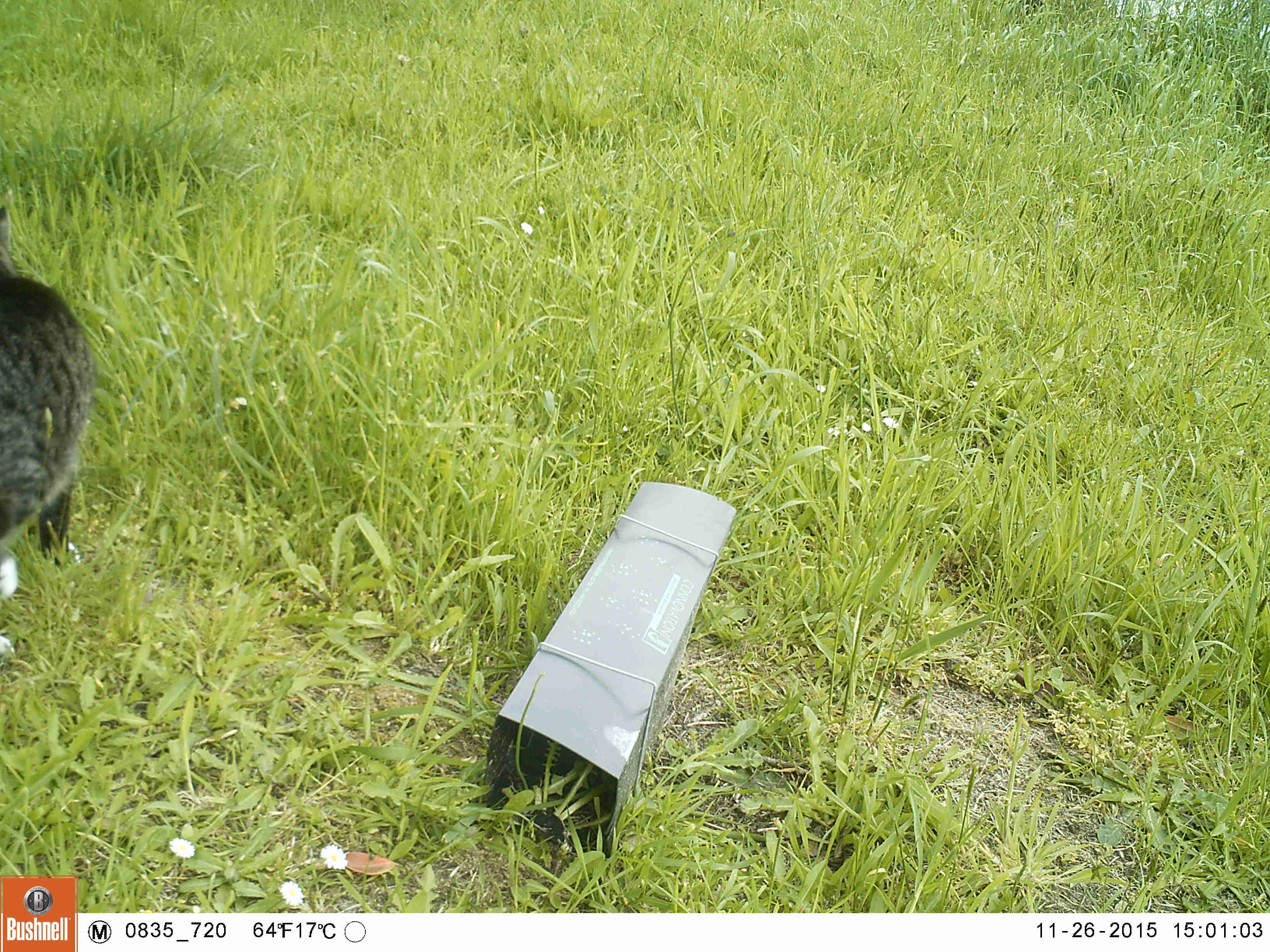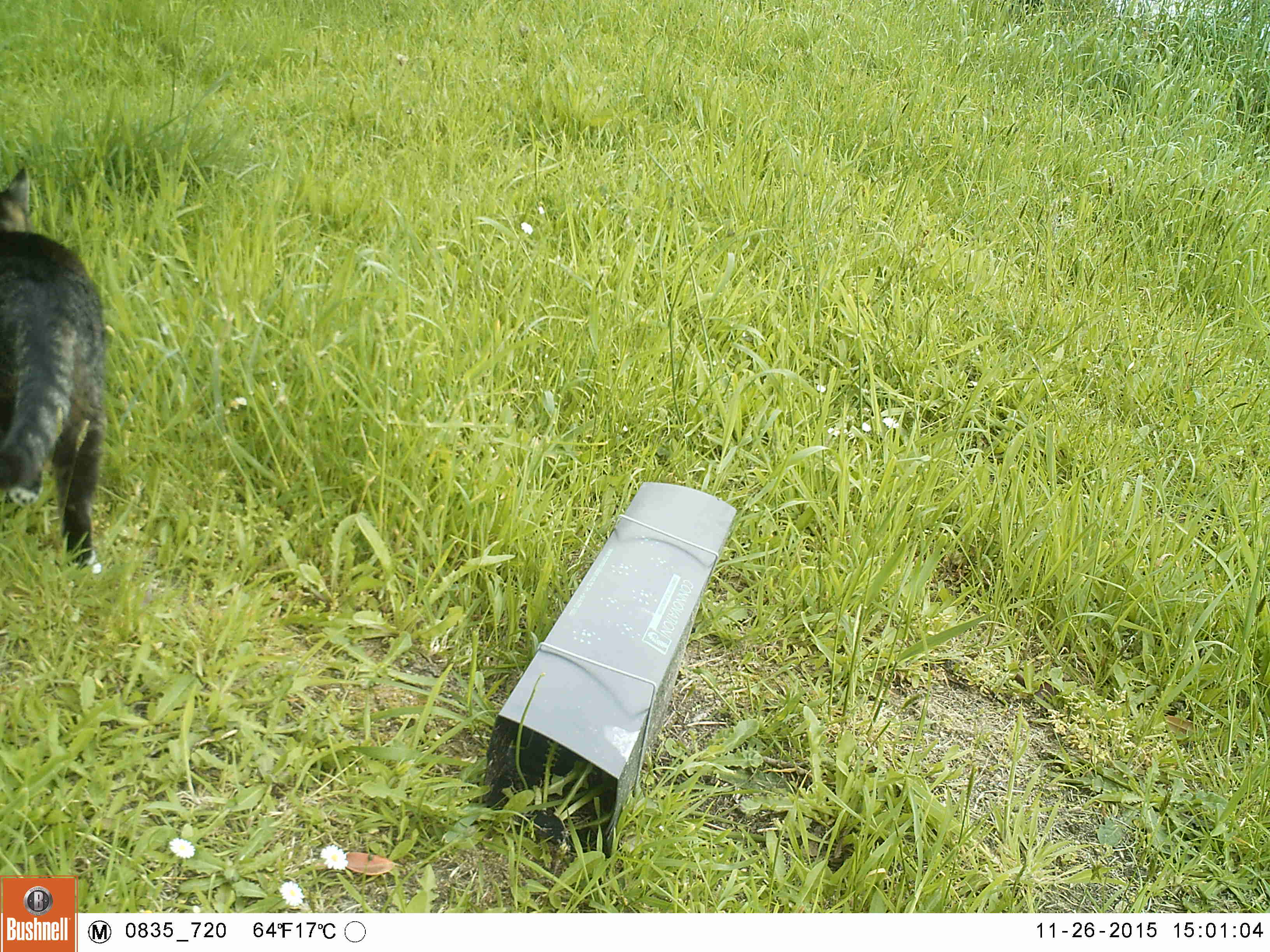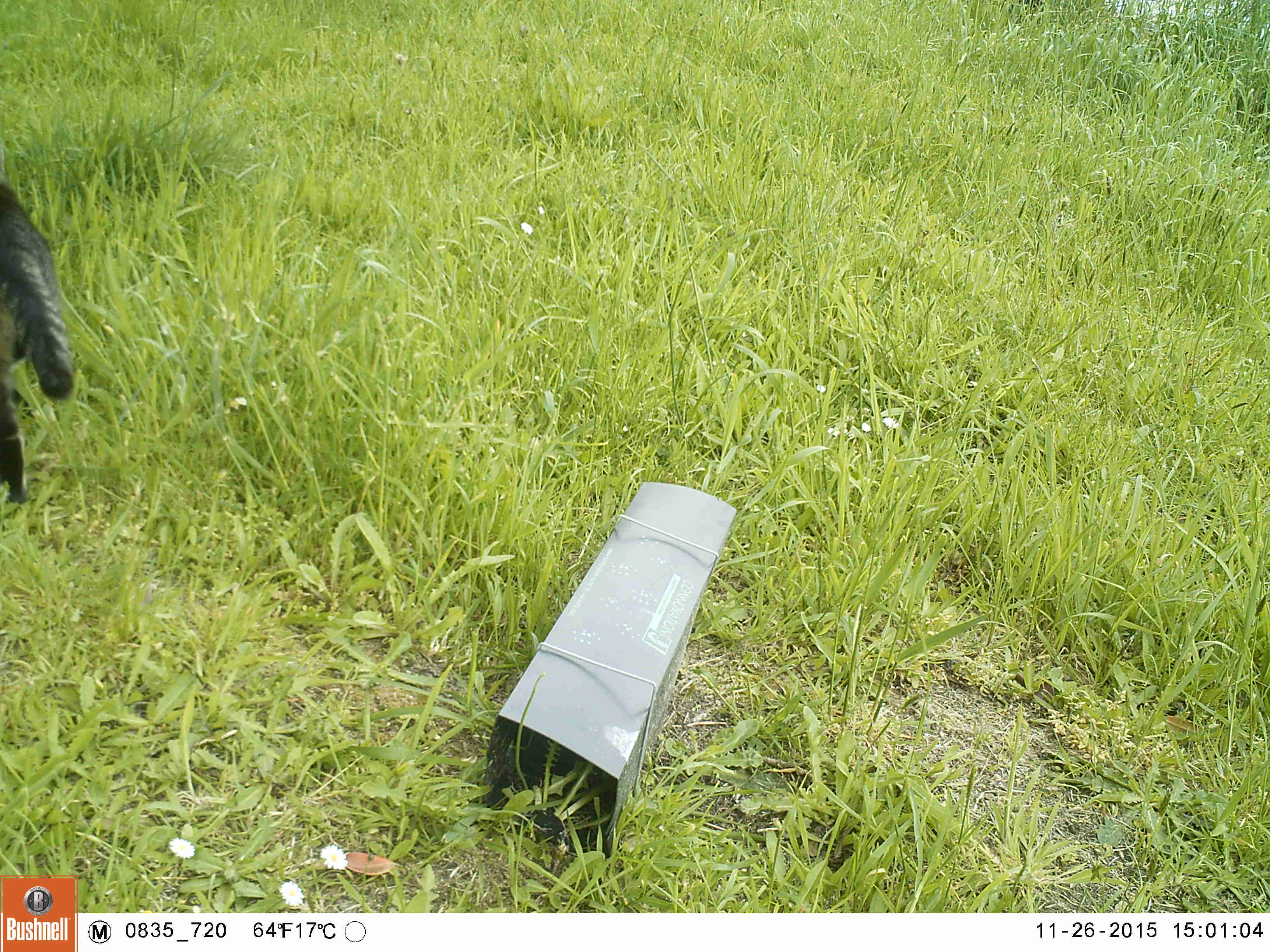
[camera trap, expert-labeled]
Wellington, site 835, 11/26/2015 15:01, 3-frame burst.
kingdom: Animalia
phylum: Chordata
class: Mammalia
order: Carnivora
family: Felidae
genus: Felis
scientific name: Felis catus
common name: cat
Cat (Felis catus).